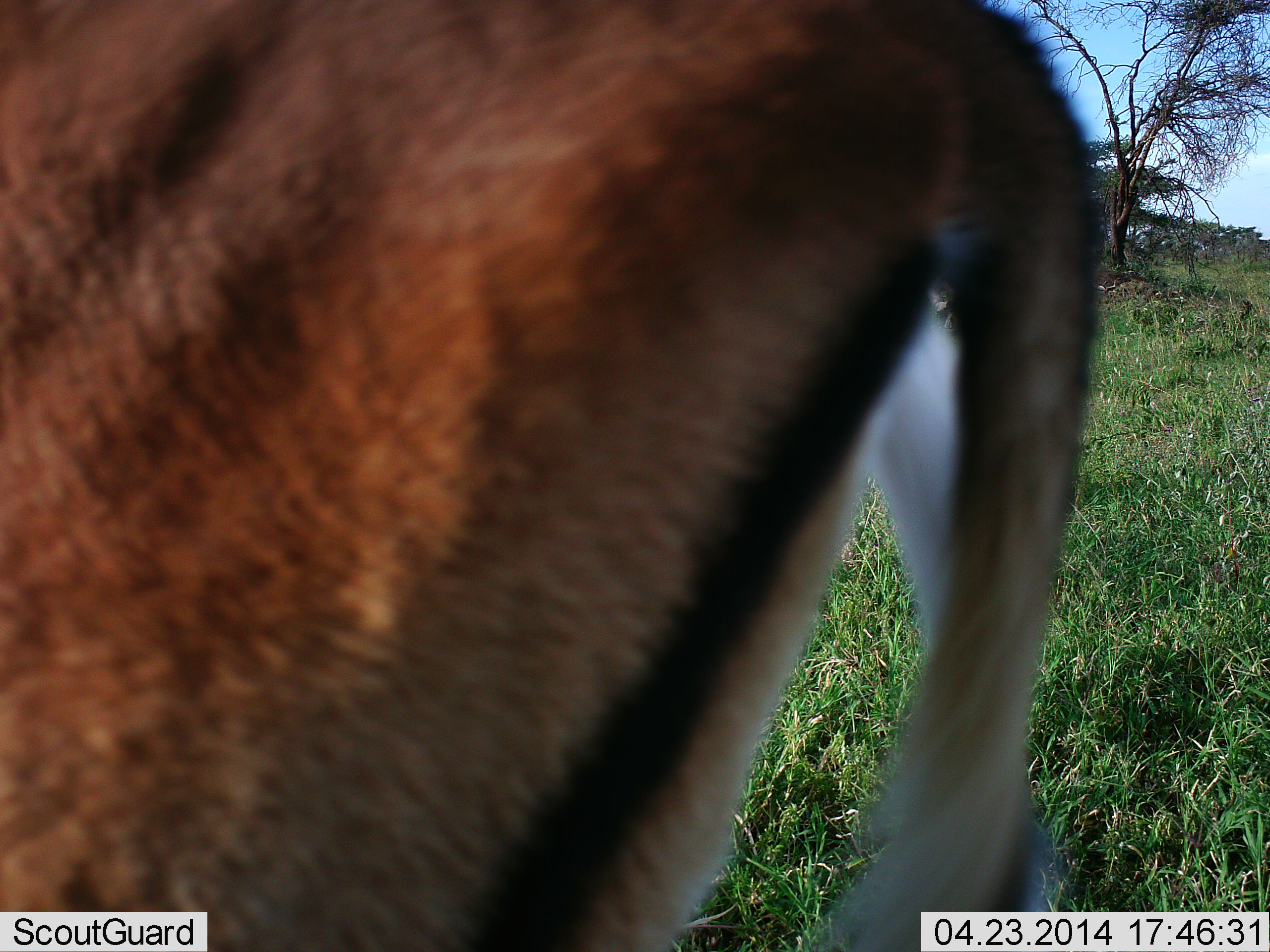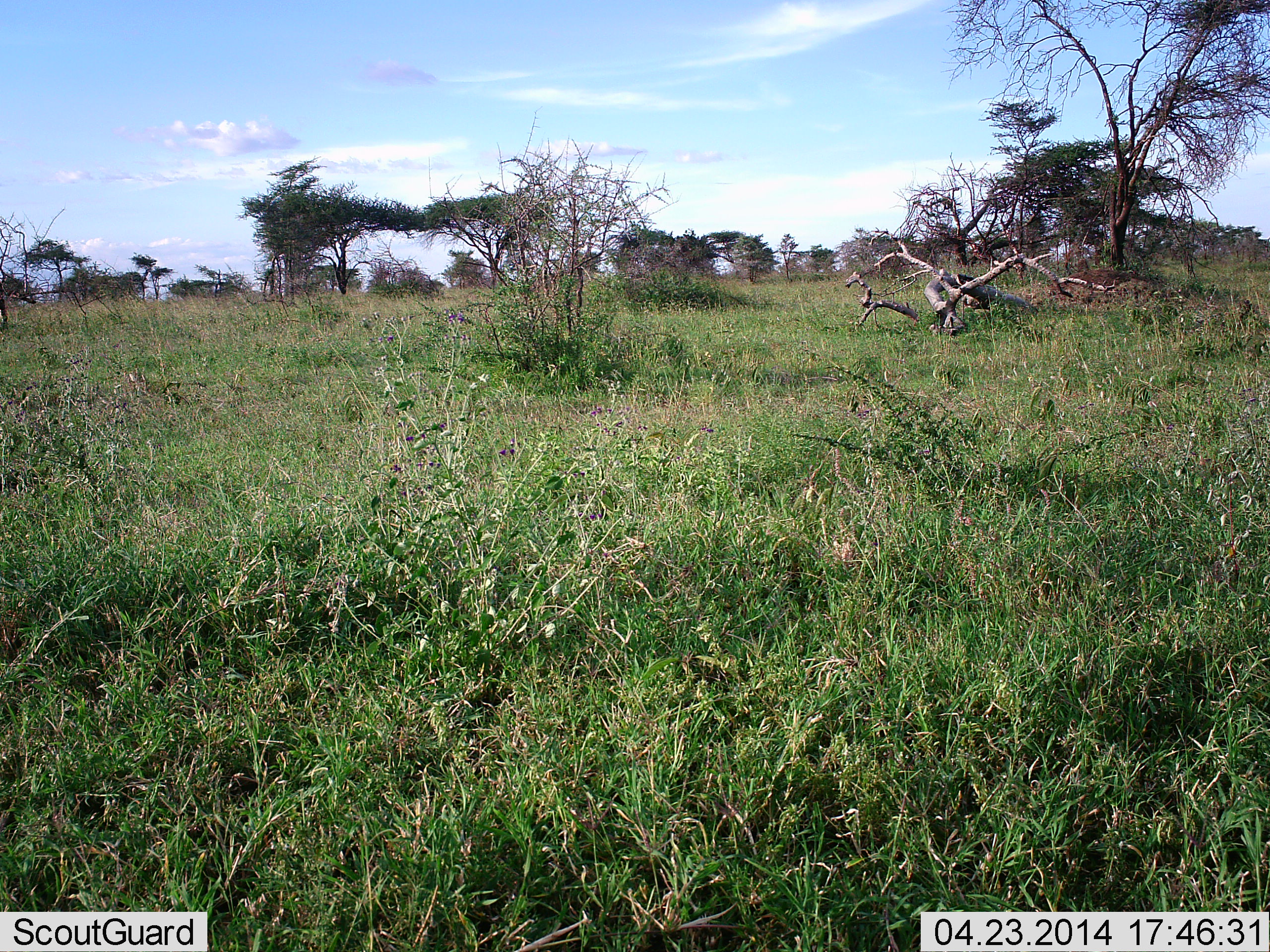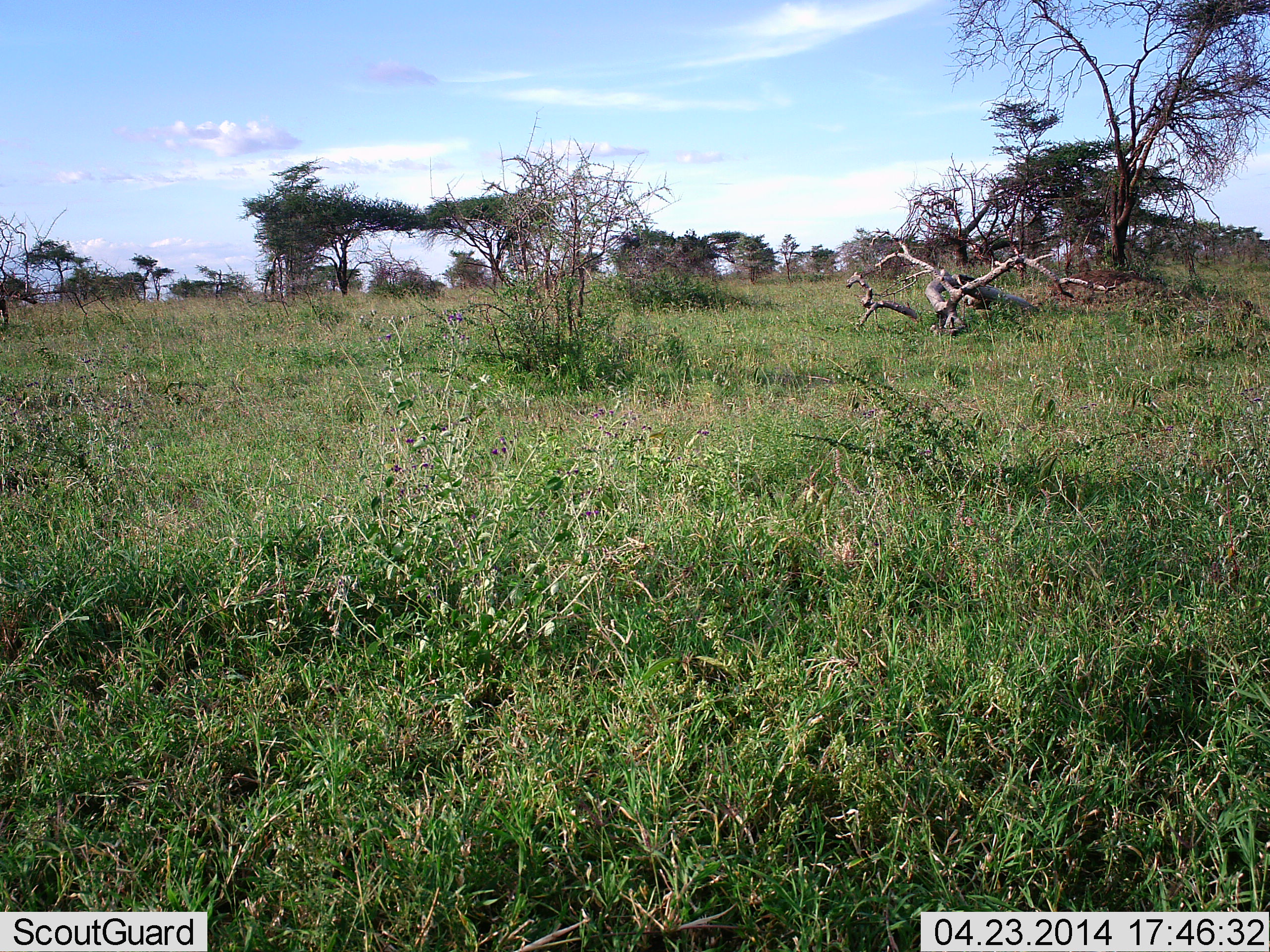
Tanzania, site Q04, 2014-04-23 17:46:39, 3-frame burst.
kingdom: Animalia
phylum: Chordata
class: Mammalia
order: Artiodactyla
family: Bovidae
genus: Eudorcas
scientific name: Eudorcas thomsonii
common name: thomson's gazelle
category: gazellethomsons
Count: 1.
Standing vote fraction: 12%.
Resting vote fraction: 0%.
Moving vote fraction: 88%.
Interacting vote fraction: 0%.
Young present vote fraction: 0%.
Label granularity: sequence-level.